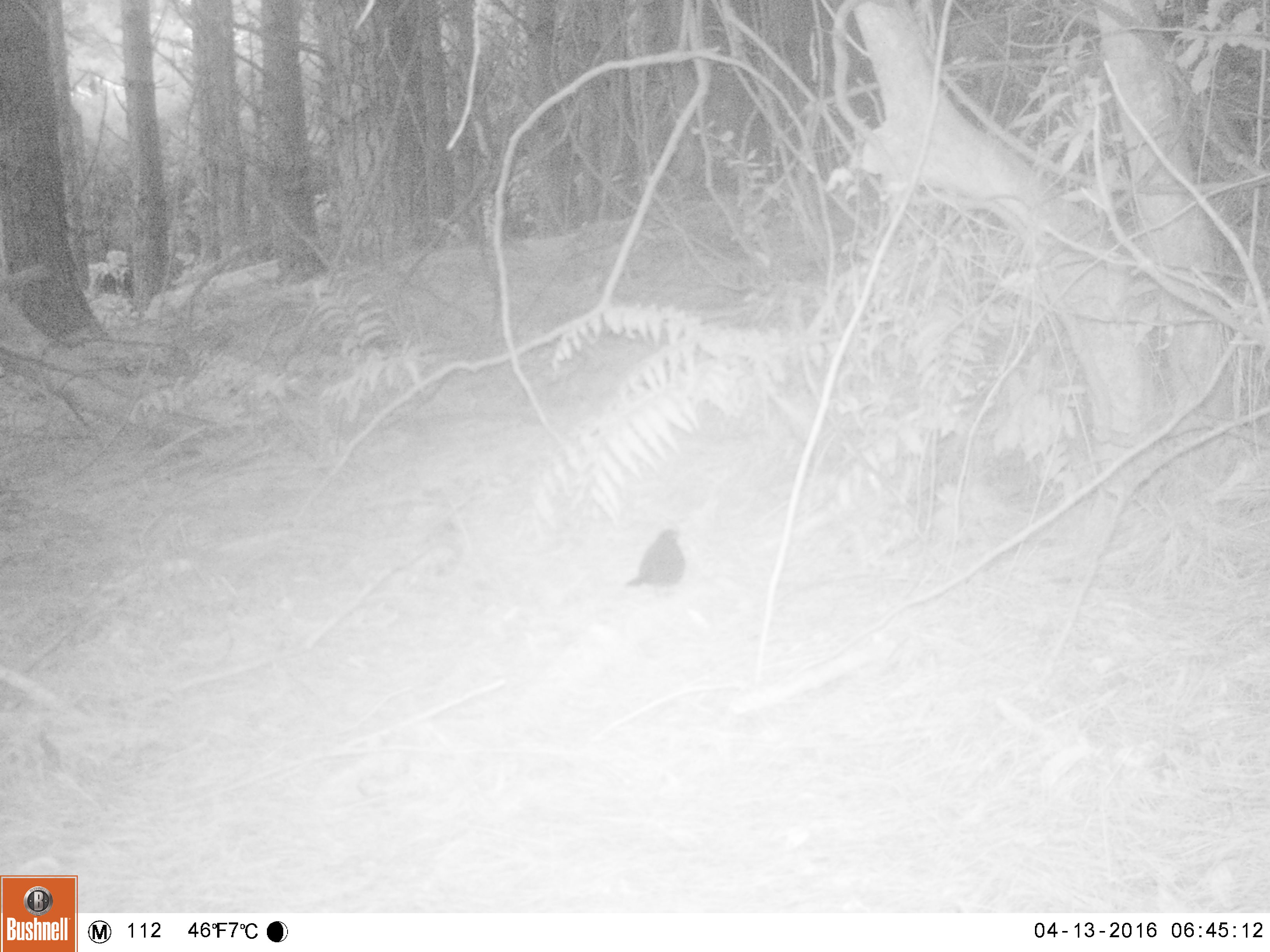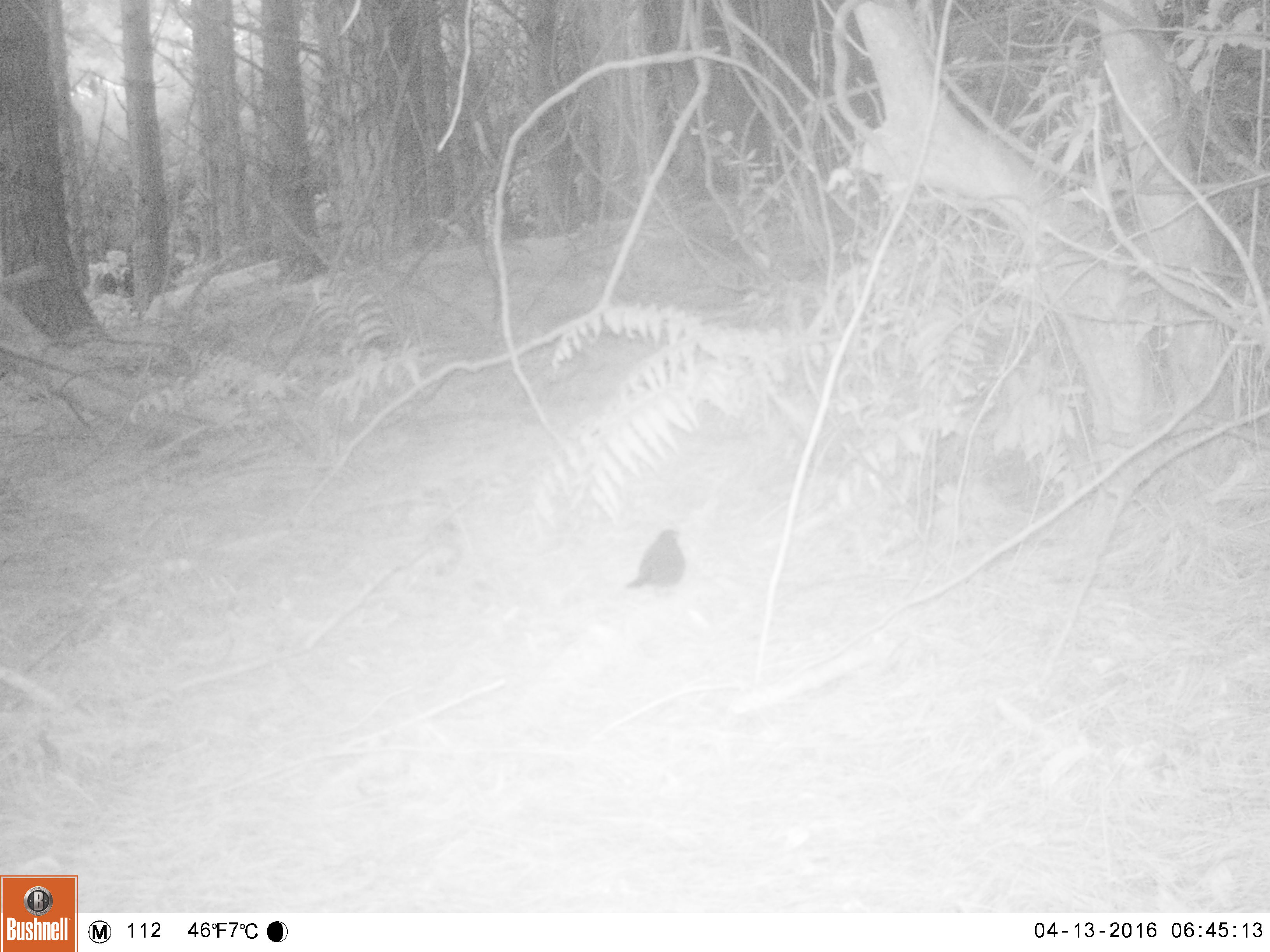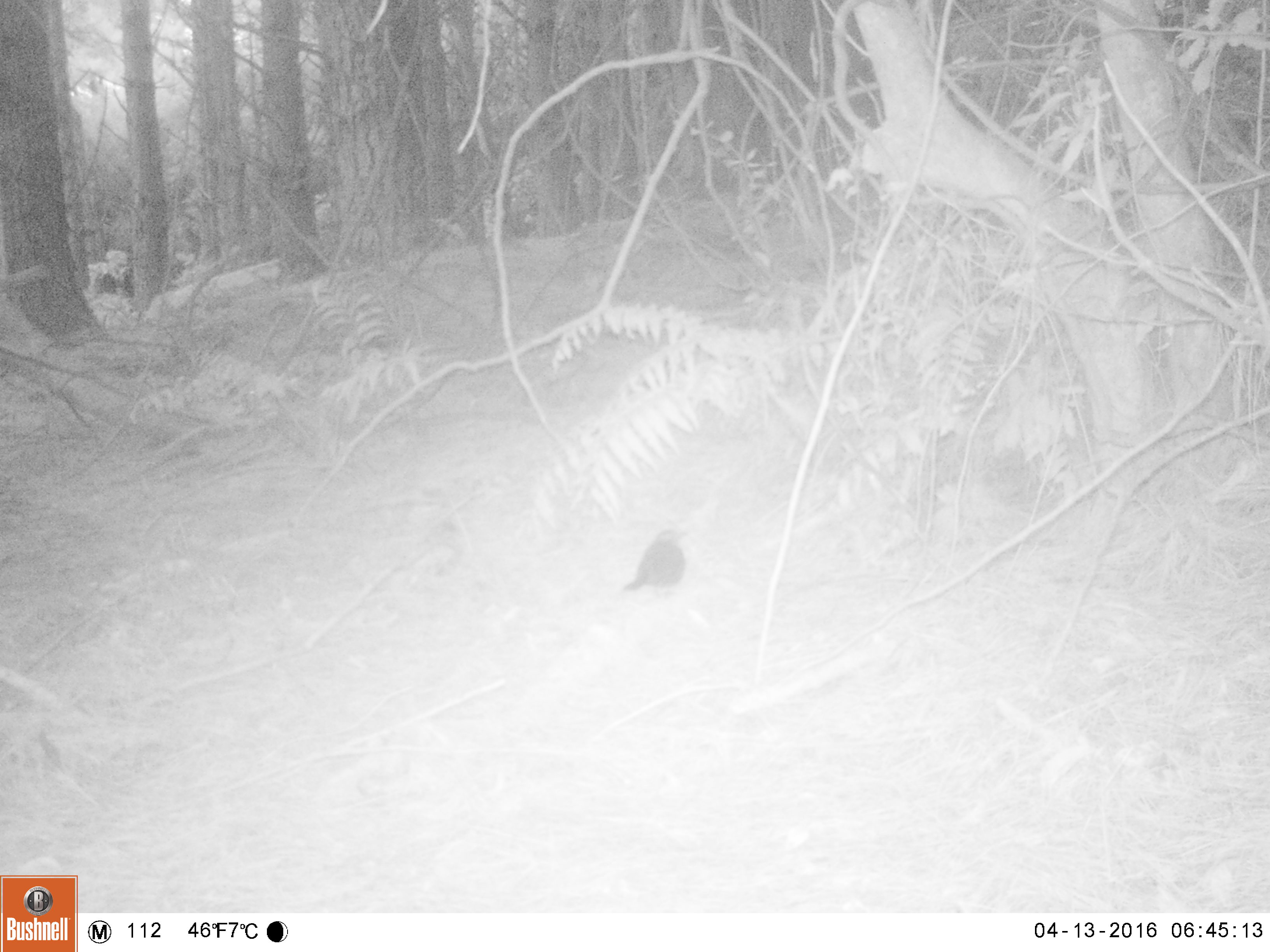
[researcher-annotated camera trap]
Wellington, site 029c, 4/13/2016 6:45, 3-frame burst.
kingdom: Animalia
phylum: Chordata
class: Aves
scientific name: Aves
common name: bird